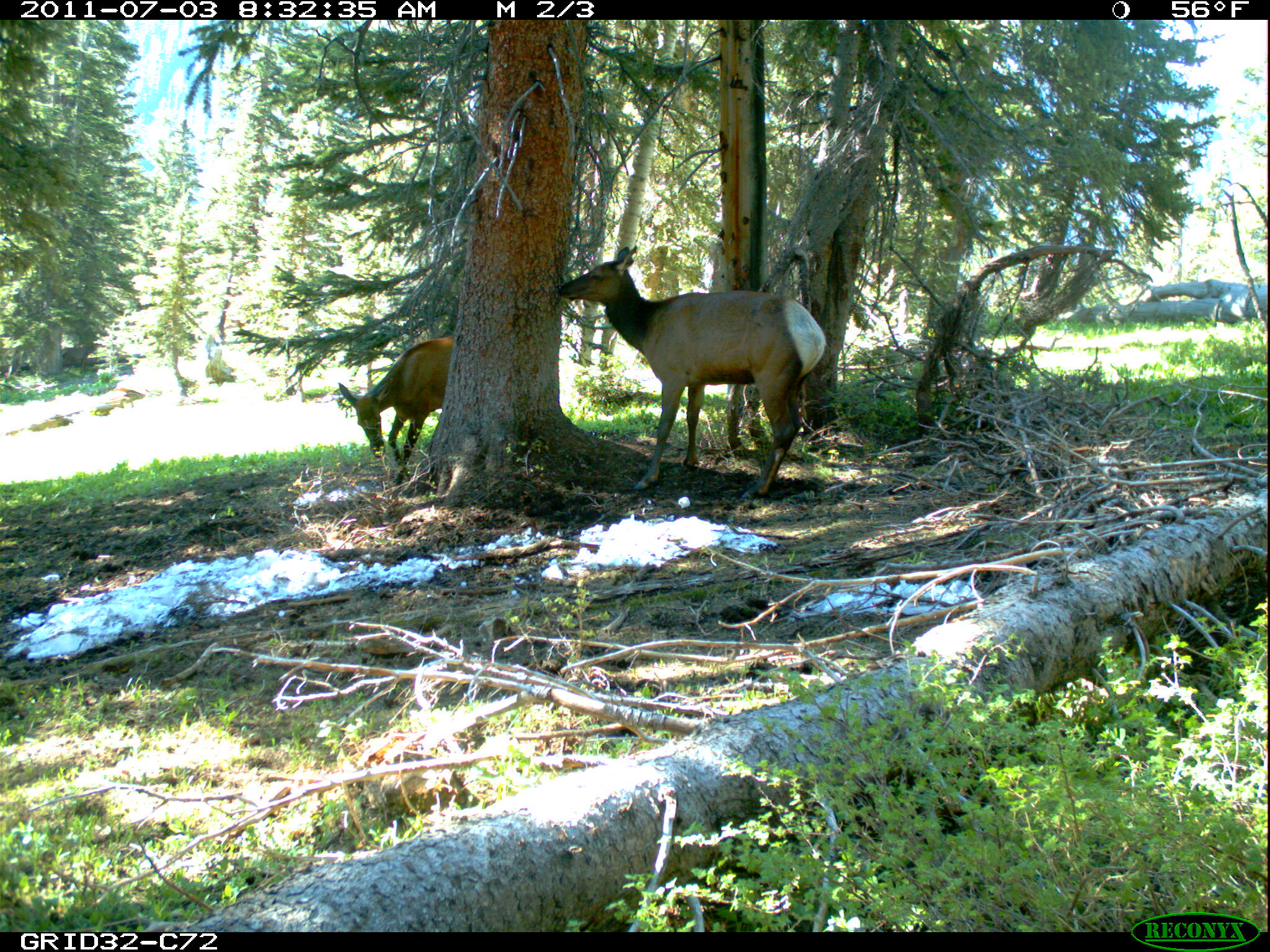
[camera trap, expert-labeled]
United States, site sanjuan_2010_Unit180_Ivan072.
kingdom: Animalia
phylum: Chordata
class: Mammalia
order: Artiodactyla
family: Cervidae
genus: Cervus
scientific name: Cervus elaphus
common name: red deer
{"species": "Cervus elaphus (red deer)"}